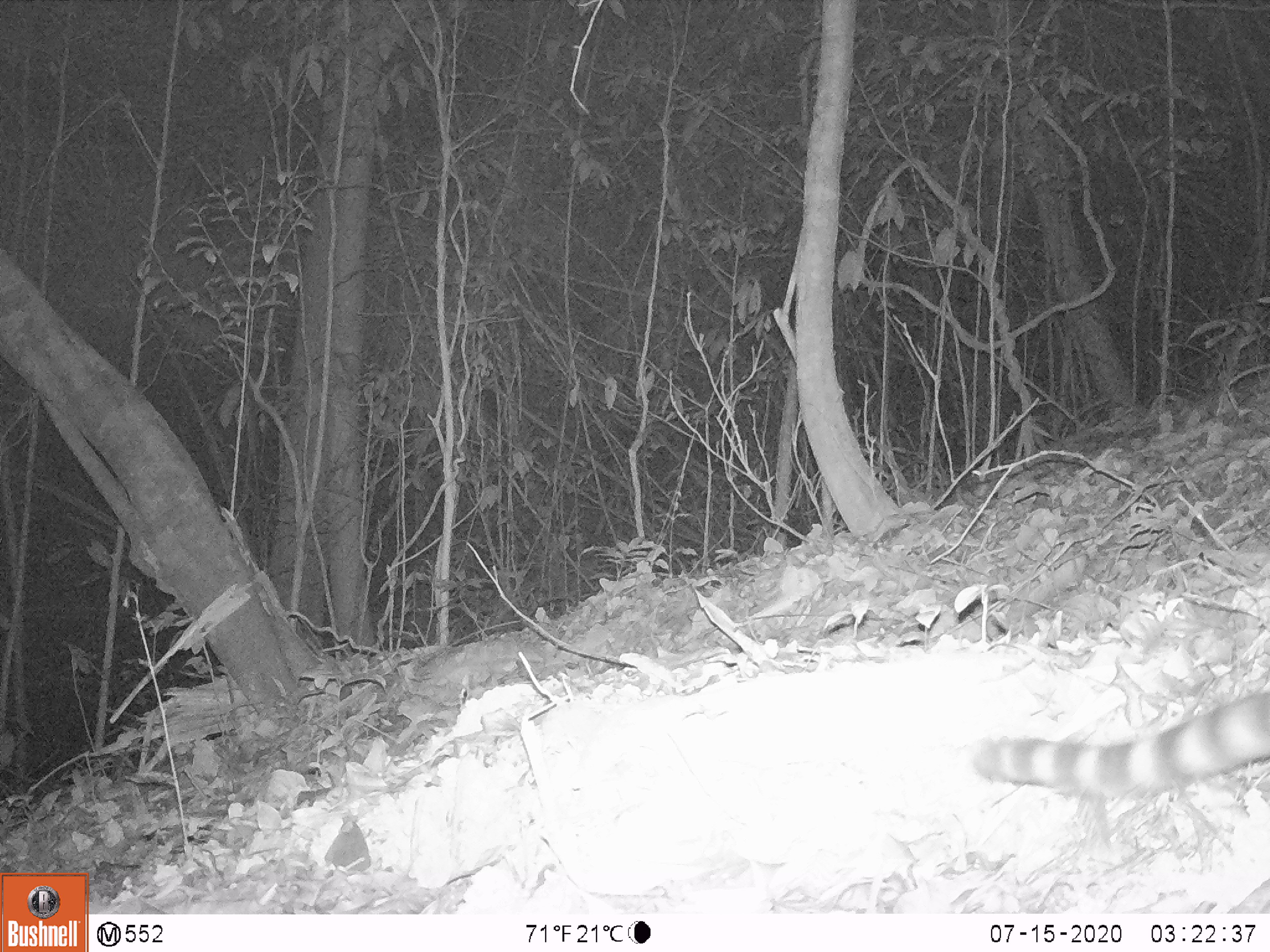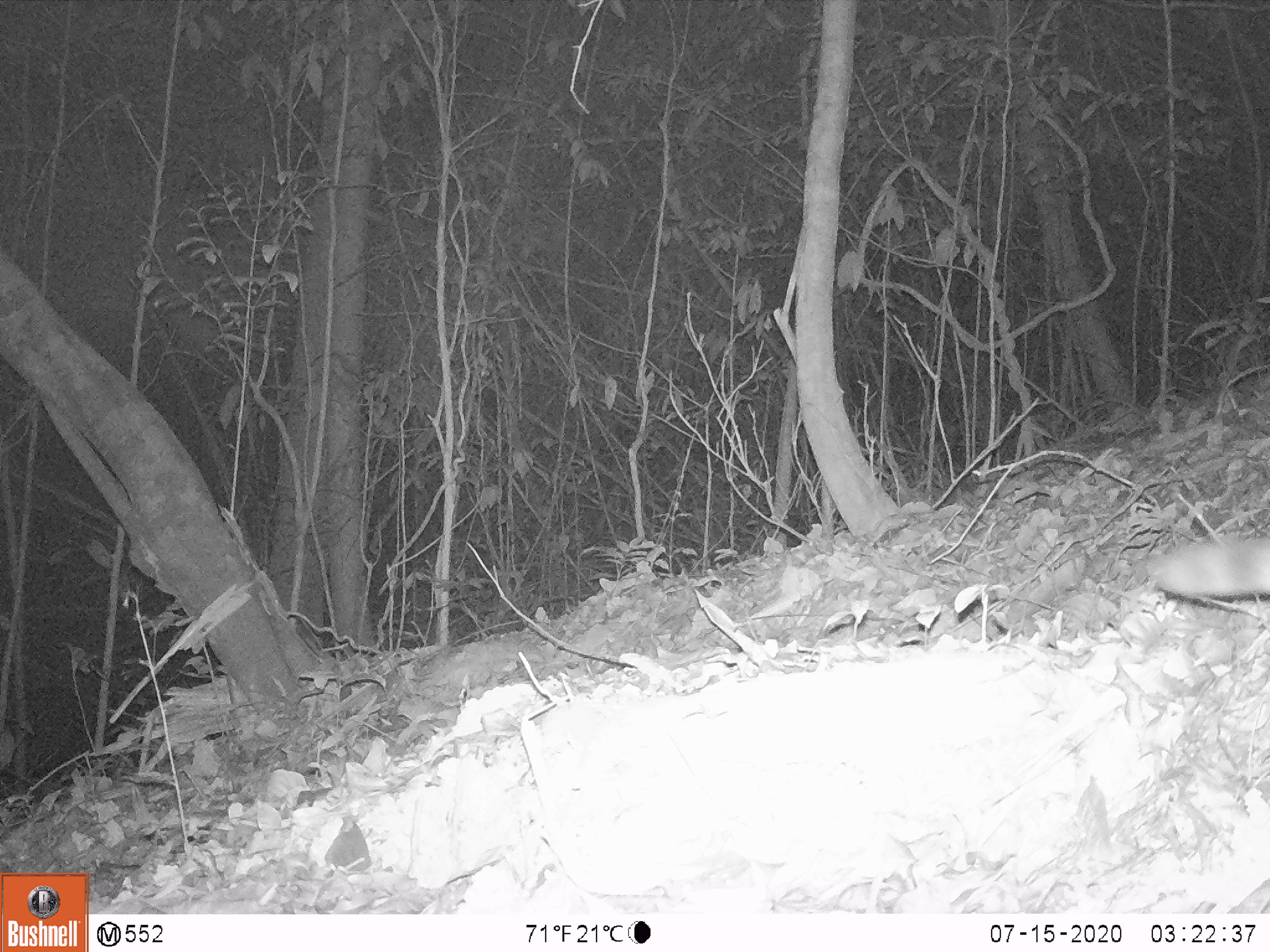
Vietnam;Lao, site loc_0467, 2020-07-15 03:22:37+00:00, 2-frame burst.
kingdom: Animalia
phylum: Chordata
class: Mammalia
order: Carnivora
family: Prionodontidae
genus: Prionodon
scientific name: Prionodon pardicolor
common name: spotted linsang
Spotted linsang (Prionodon pardicolor). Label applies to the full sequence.